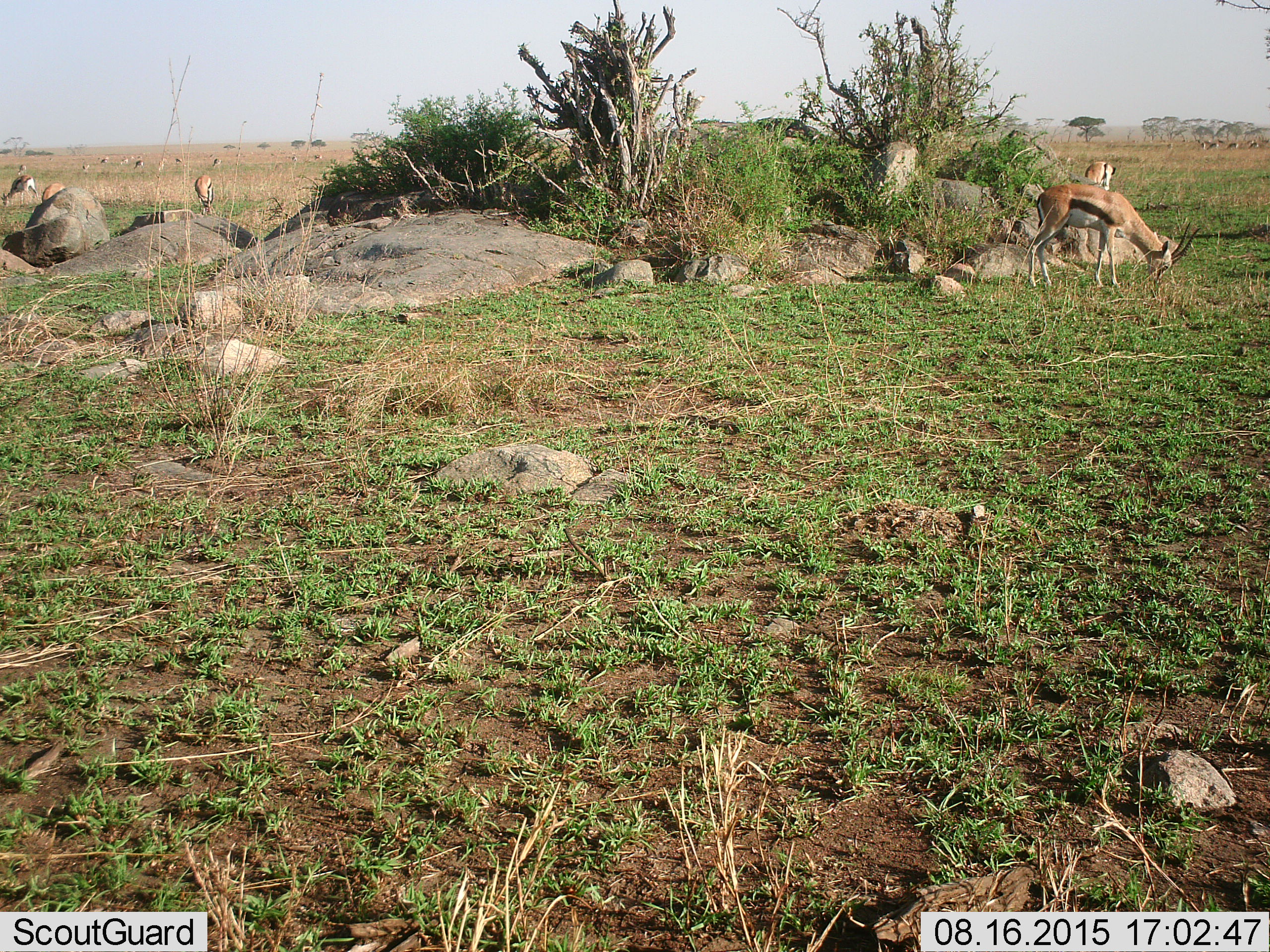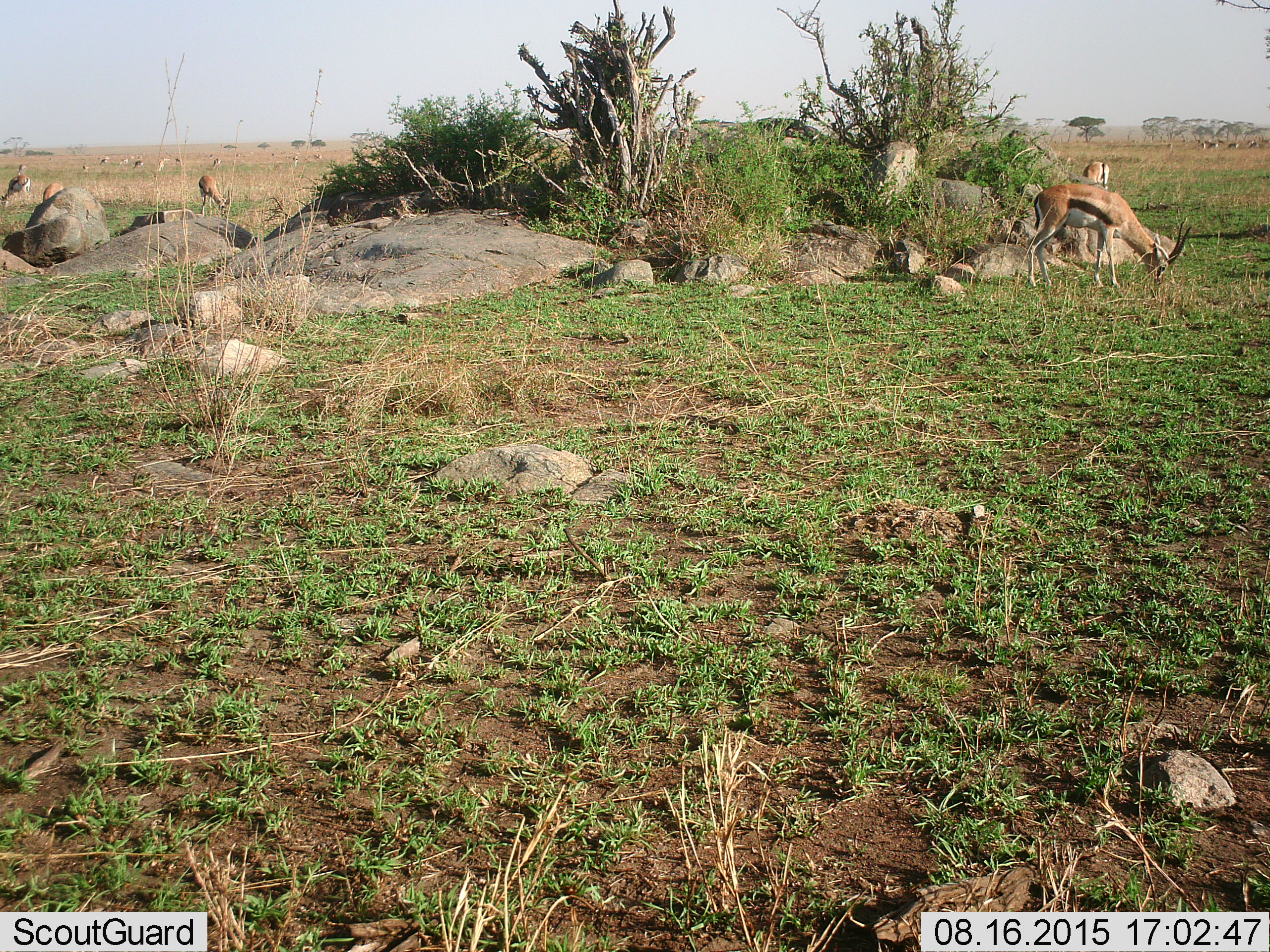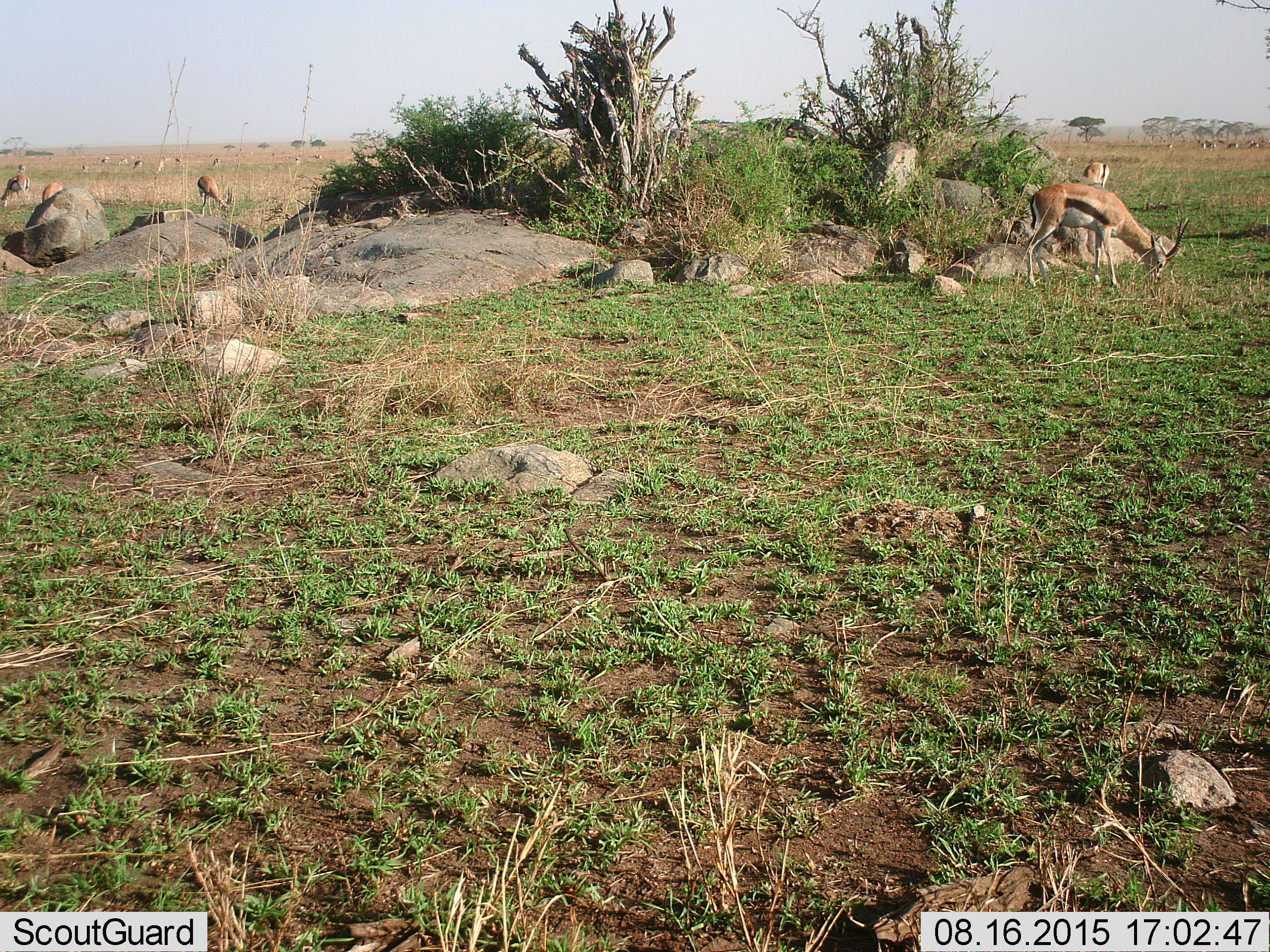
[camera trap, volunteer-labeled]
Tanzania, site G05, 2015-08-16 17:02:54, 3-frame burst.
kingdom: Animalia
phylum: Chordata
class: Mammalia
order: Artiodactyla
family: Bovidae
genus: Eudorcas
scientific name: Eudorcas thomsonii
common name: thomson's gazelle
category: gazellethomsons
Gazellethomsons (thomson's gazelle) (Eudorcas thomsonii), count 11-50. Behavior (volunteer vote fractions): standing 53%, resting 13%, moving 33%, interacting 0%. Young present (vote fraction): 7%. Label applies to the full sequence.